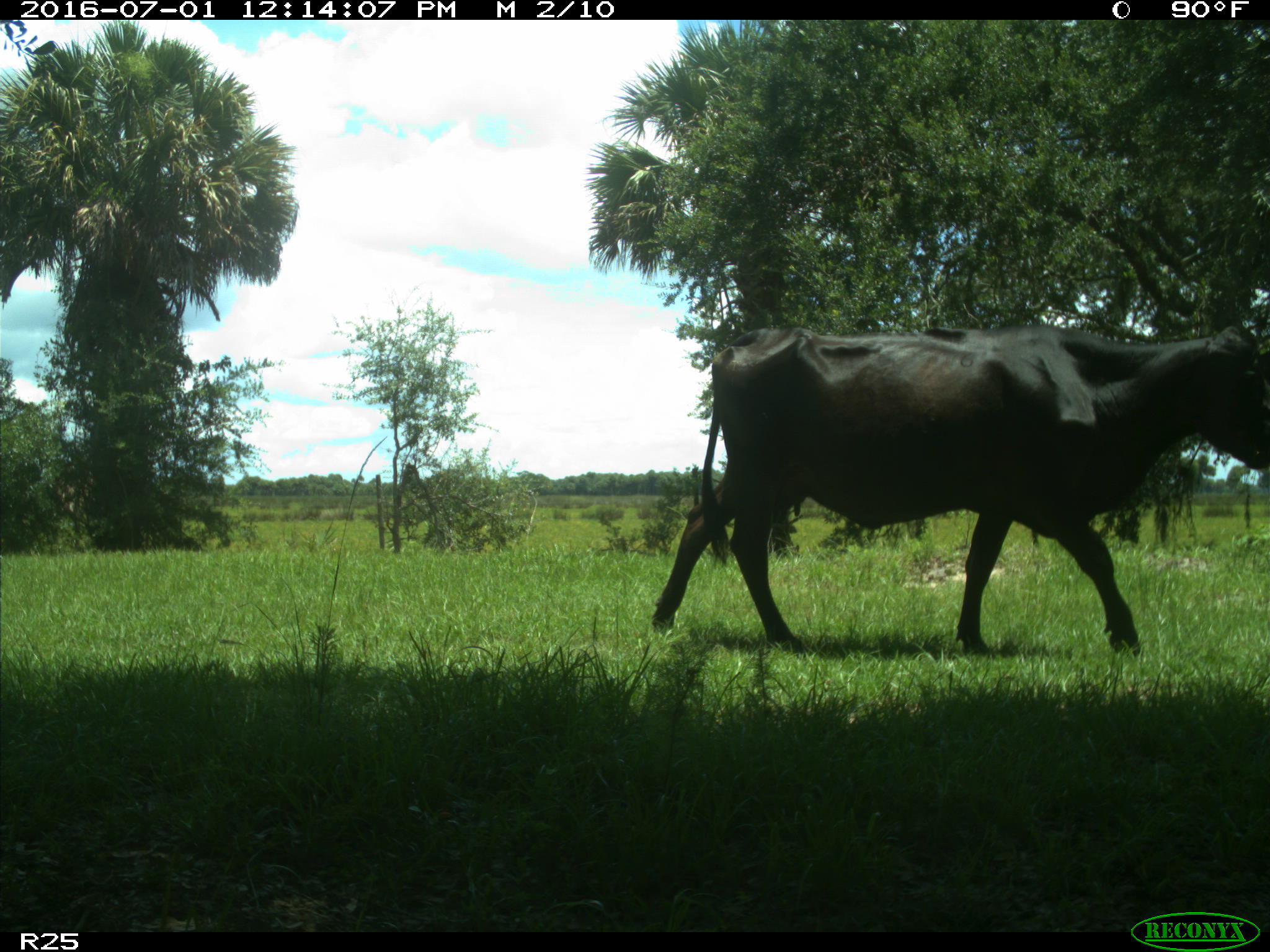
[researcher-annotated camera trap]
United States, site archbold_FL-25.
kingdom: Animalia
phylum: Chordata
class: Mammalia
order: Artiodactyla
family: Bovidae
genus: Bos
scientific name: Bos taurus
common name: domestic cow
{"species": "Bos taurus (domestic cow)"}